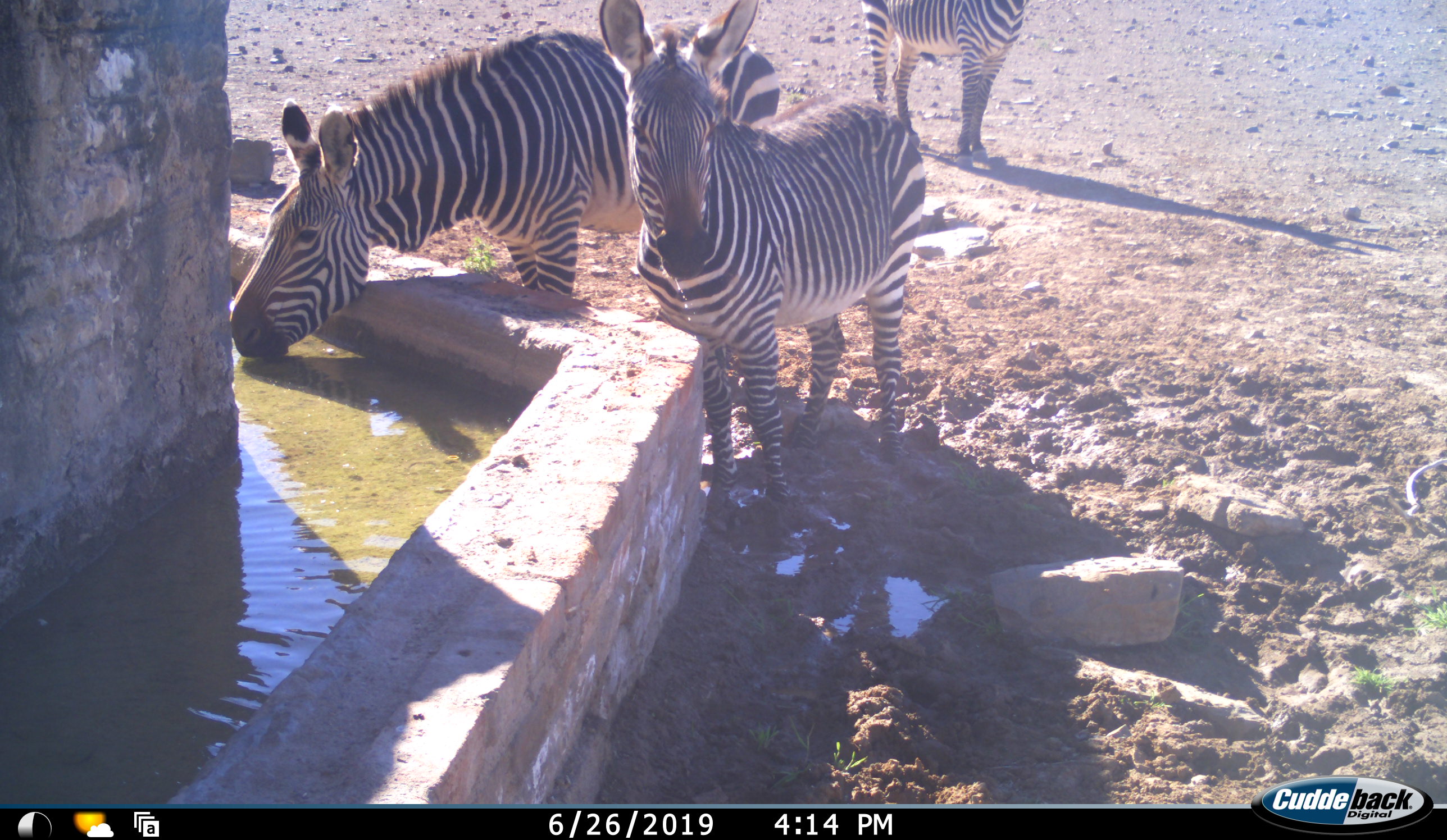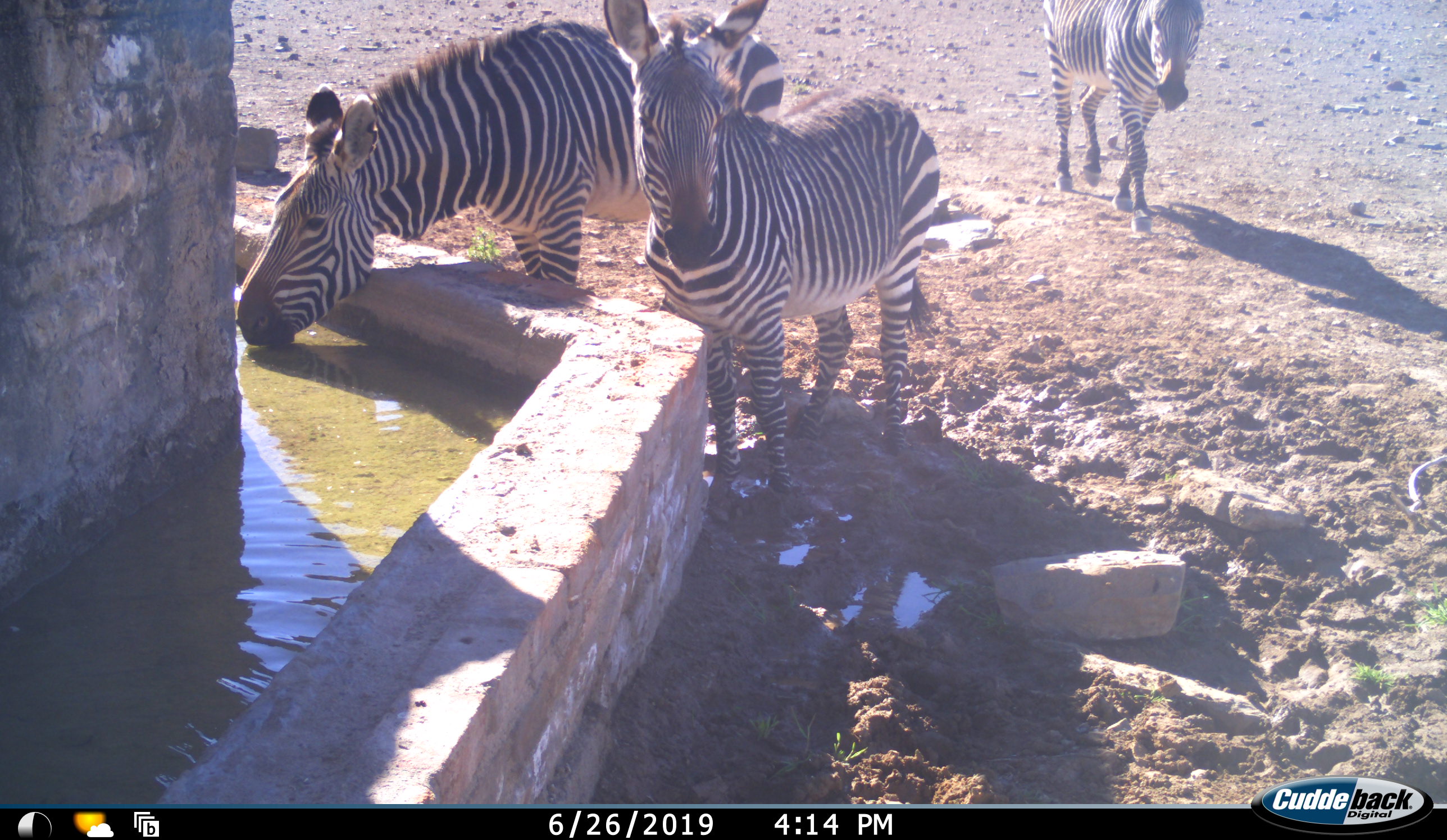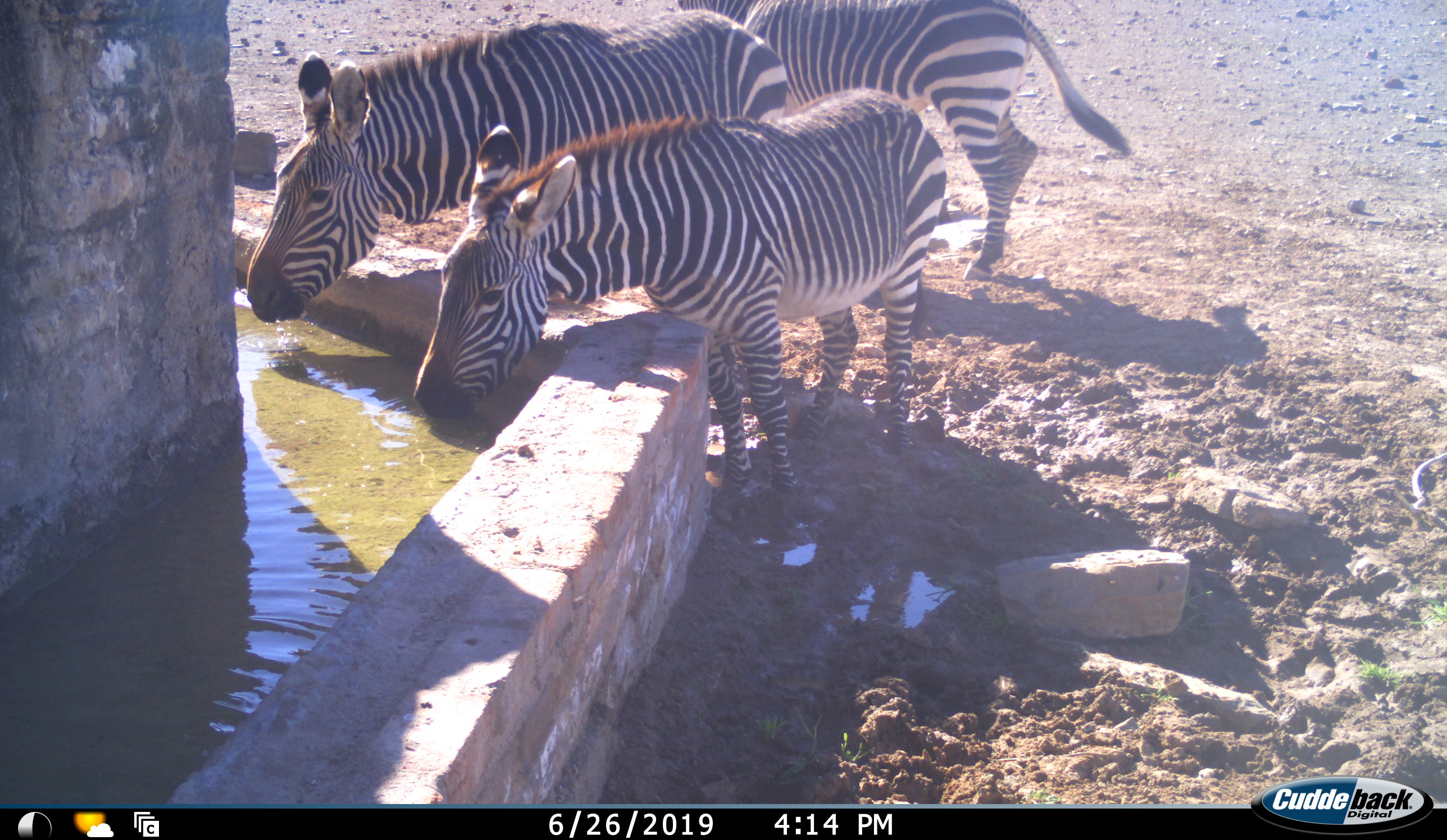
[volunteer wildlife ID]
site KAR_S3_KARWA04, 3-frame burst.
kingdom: Animalia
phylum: Chordata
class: Mammalia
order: Perissodactyla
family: Equidae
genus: Equus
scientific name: Equus zebra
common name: mountain zebra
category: zebramountain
Zebramountain (mountain zebra) (Equus zebra), count 3. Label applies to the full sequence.